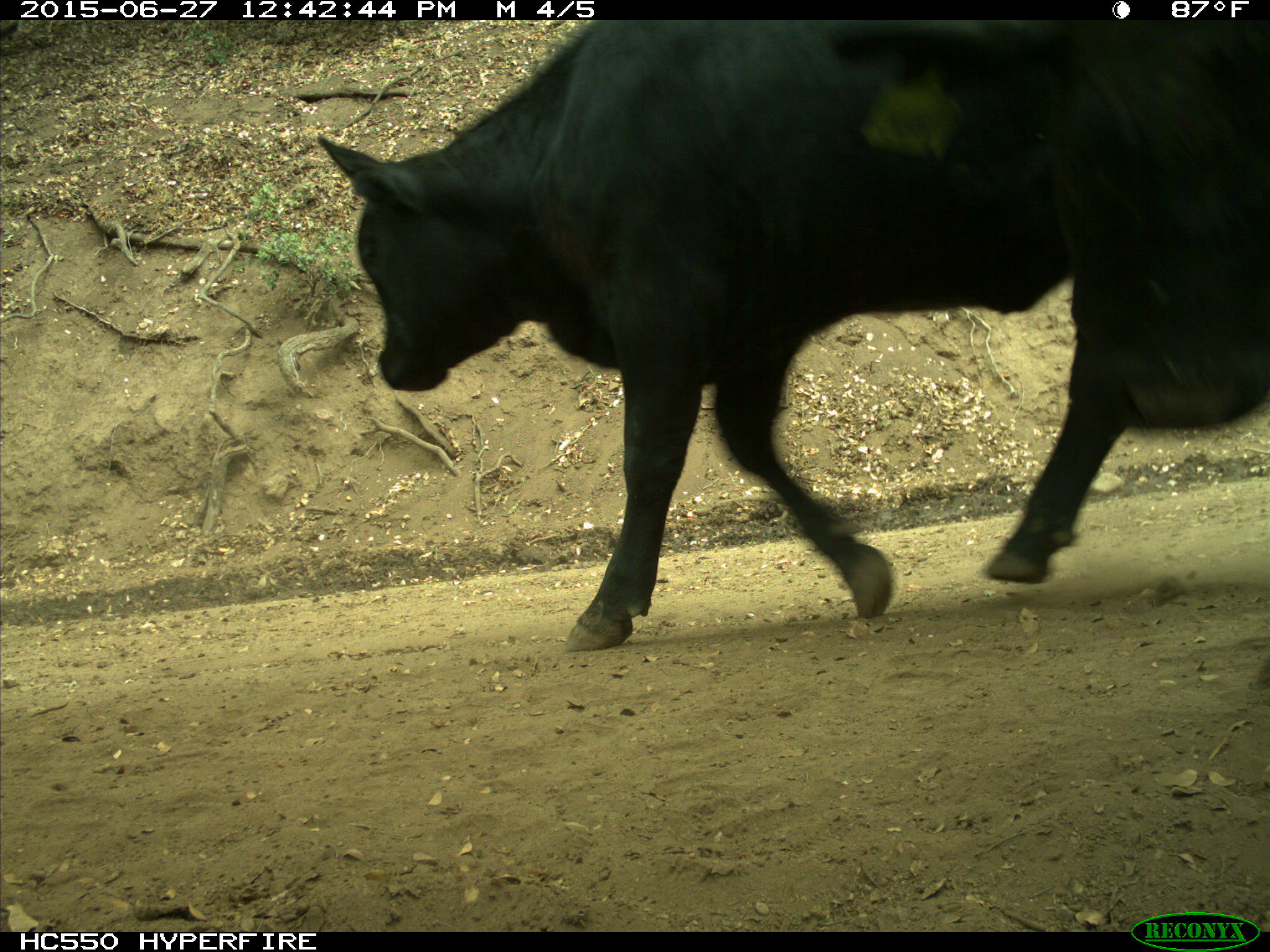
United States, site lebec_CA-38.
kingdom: Animalia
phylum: Chordata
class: Mammalia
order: Artiodactyla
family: Bovidae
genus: Bos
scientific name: Bos taurus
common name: domestic cow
Bos taurus (domestic cow).